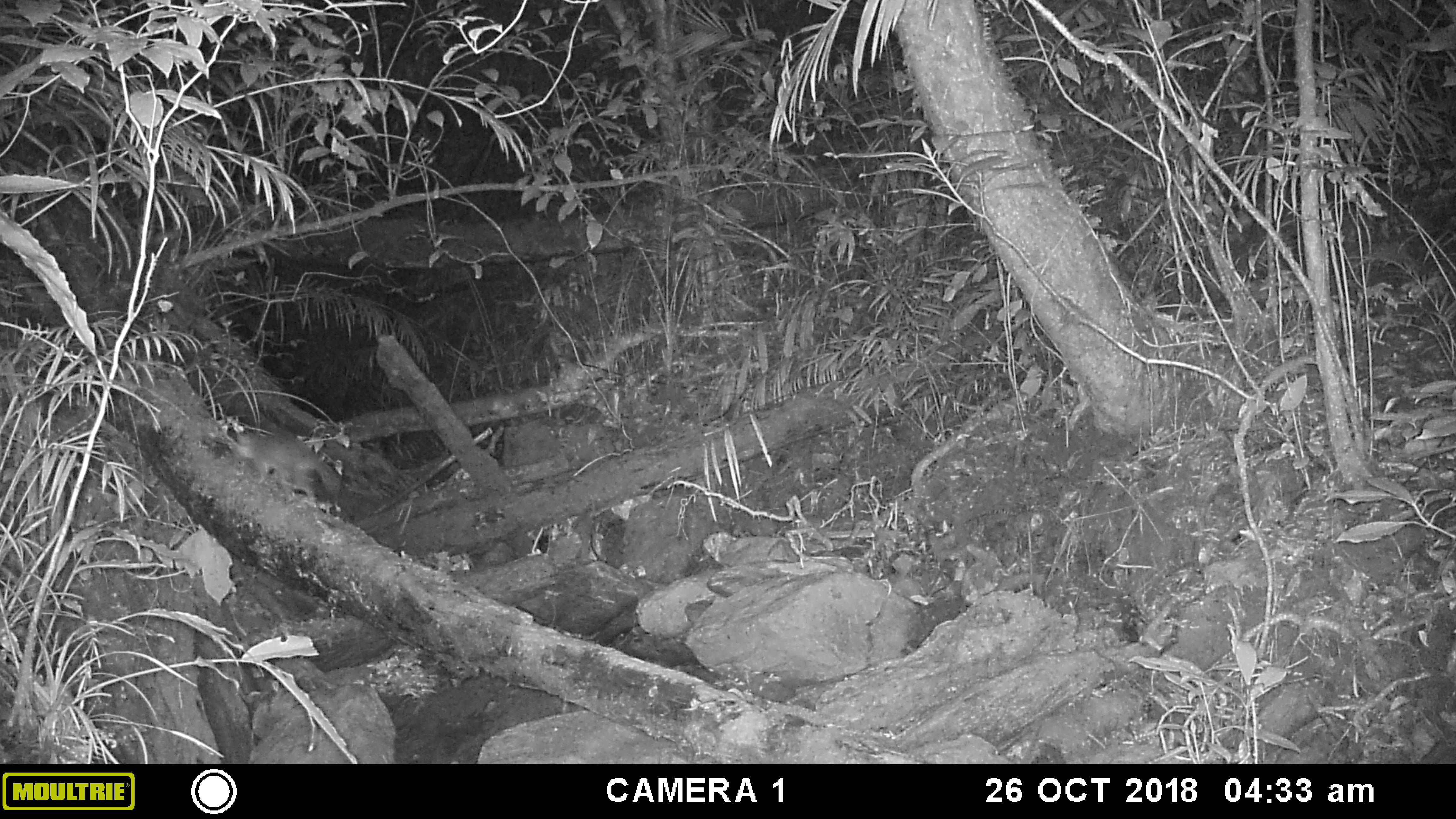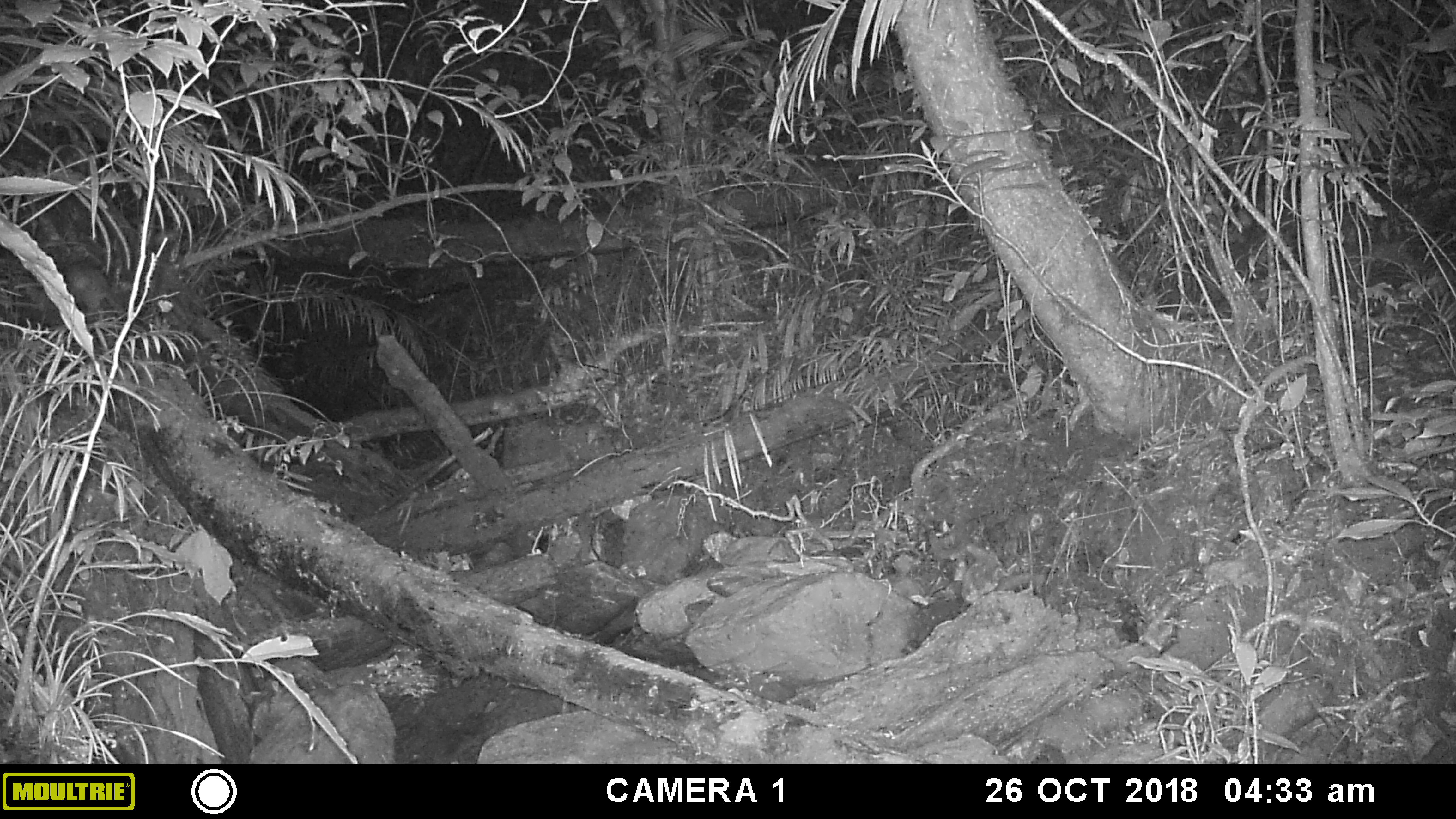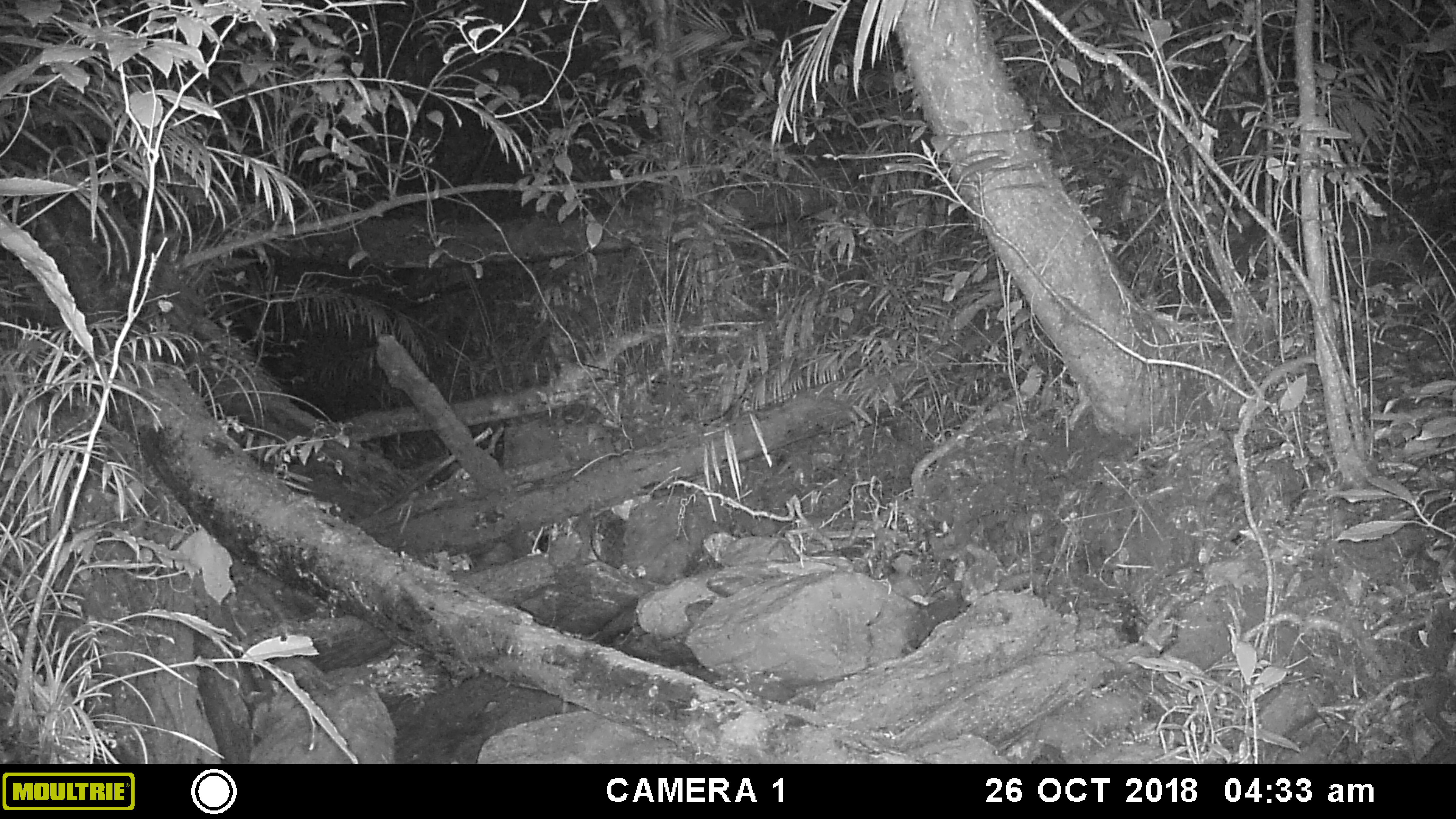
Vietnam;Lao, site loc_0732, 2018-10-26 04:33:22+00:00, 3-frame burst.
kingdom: Animalia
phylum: Chordata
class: Mammalia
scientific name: Mammalia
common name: mammal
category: unidentified small mammal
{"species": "unidentified small mammal (mammal) (Mammalia)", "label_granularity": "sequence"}